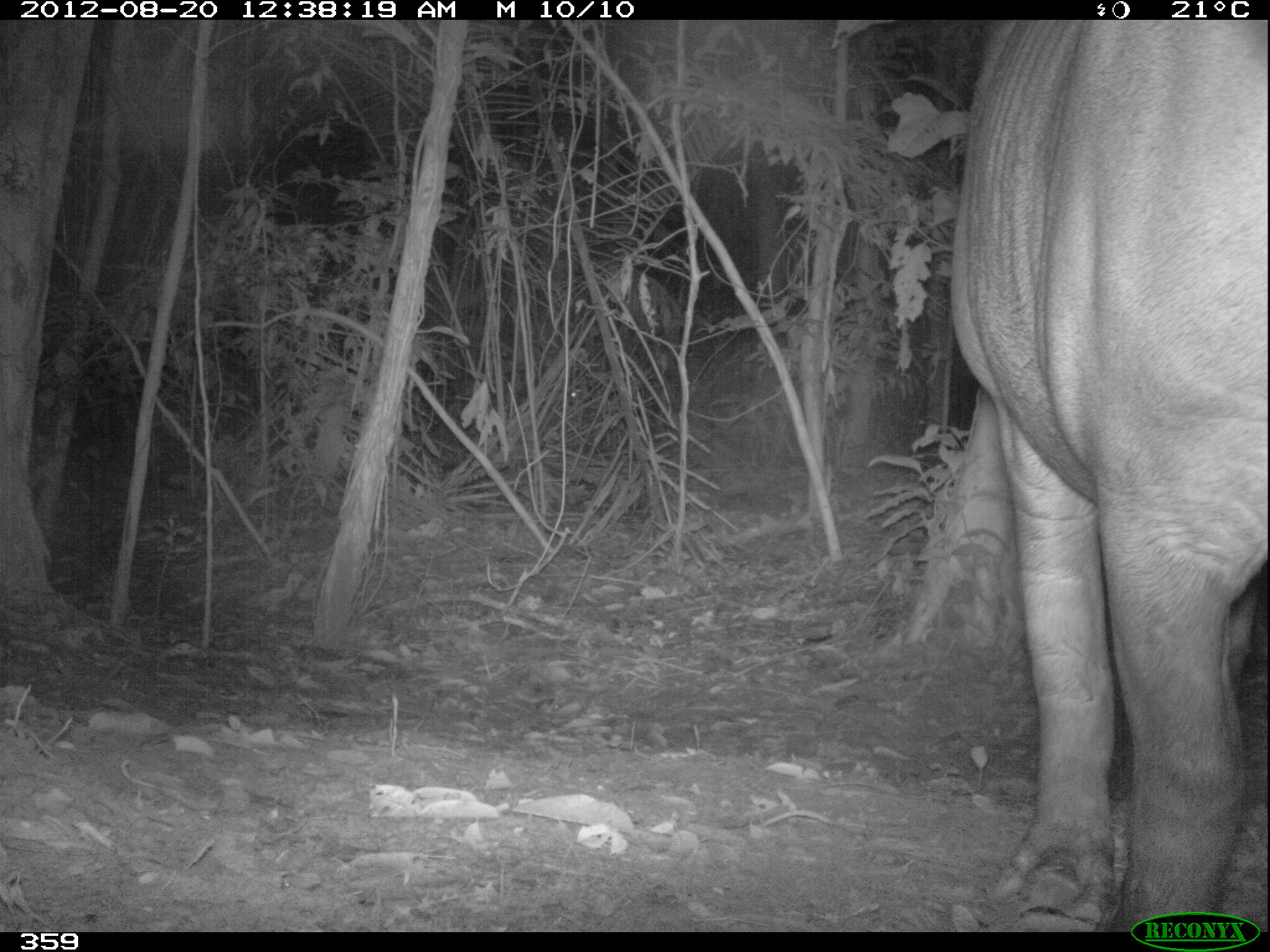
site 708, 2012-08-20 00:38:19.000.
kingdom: Animalia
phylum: Chordata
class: Mammalia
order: Perissodactyla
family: Tapiridae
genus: Tapirus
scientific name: Tapirus terrestris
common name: south american tapir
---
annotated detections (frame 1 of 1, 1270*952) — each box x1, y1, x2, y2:
tapirus terrestris: 950, 19, 1268, 932